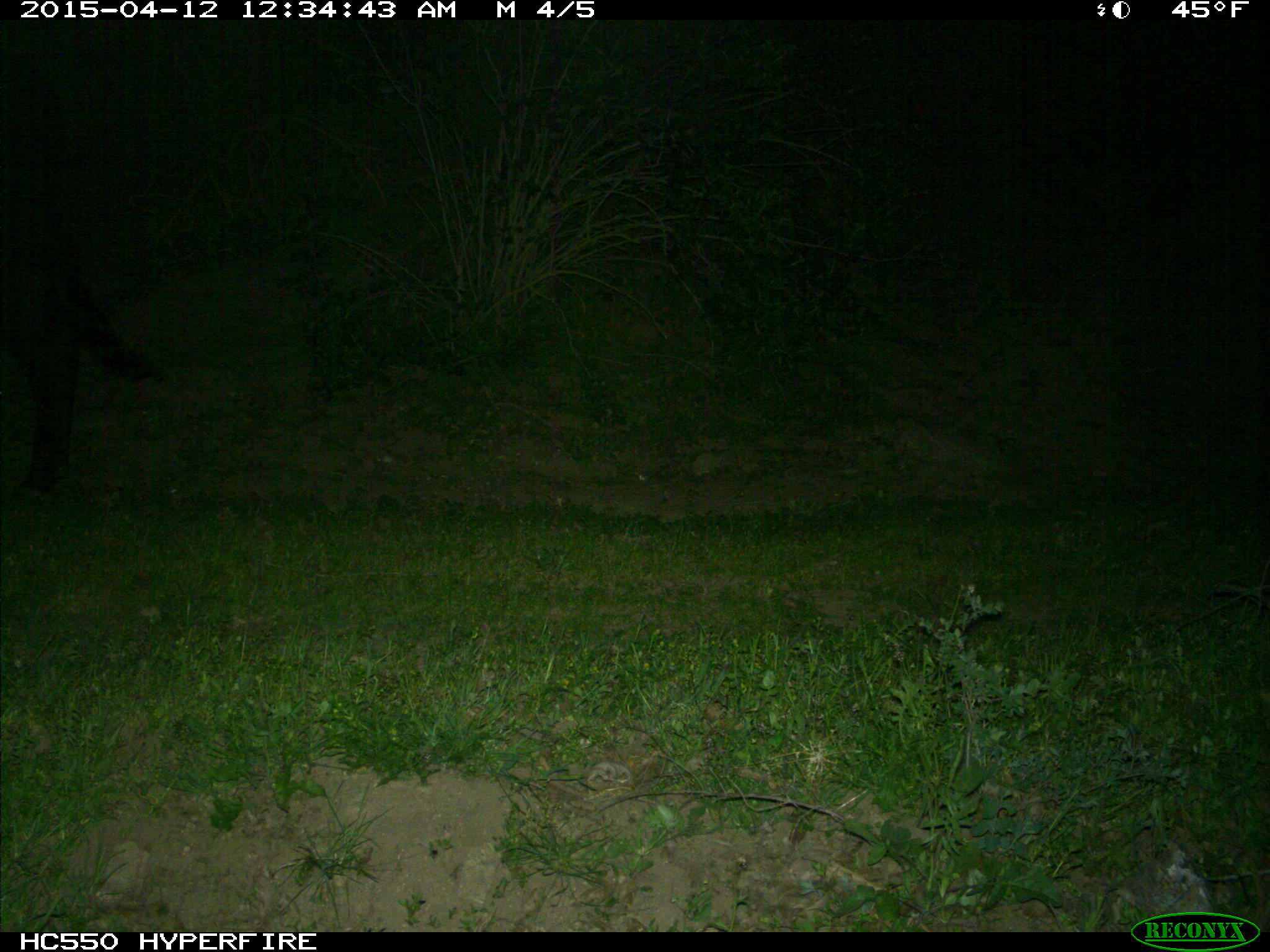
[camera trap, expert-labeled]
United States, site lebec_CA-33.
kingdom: Animalia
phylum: Chordata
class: Mammalia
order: Artiodactyla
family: Bovidae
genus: Bos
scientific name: Bos taurus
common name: domestic cow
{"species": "Bos taurus (domestic cow)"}